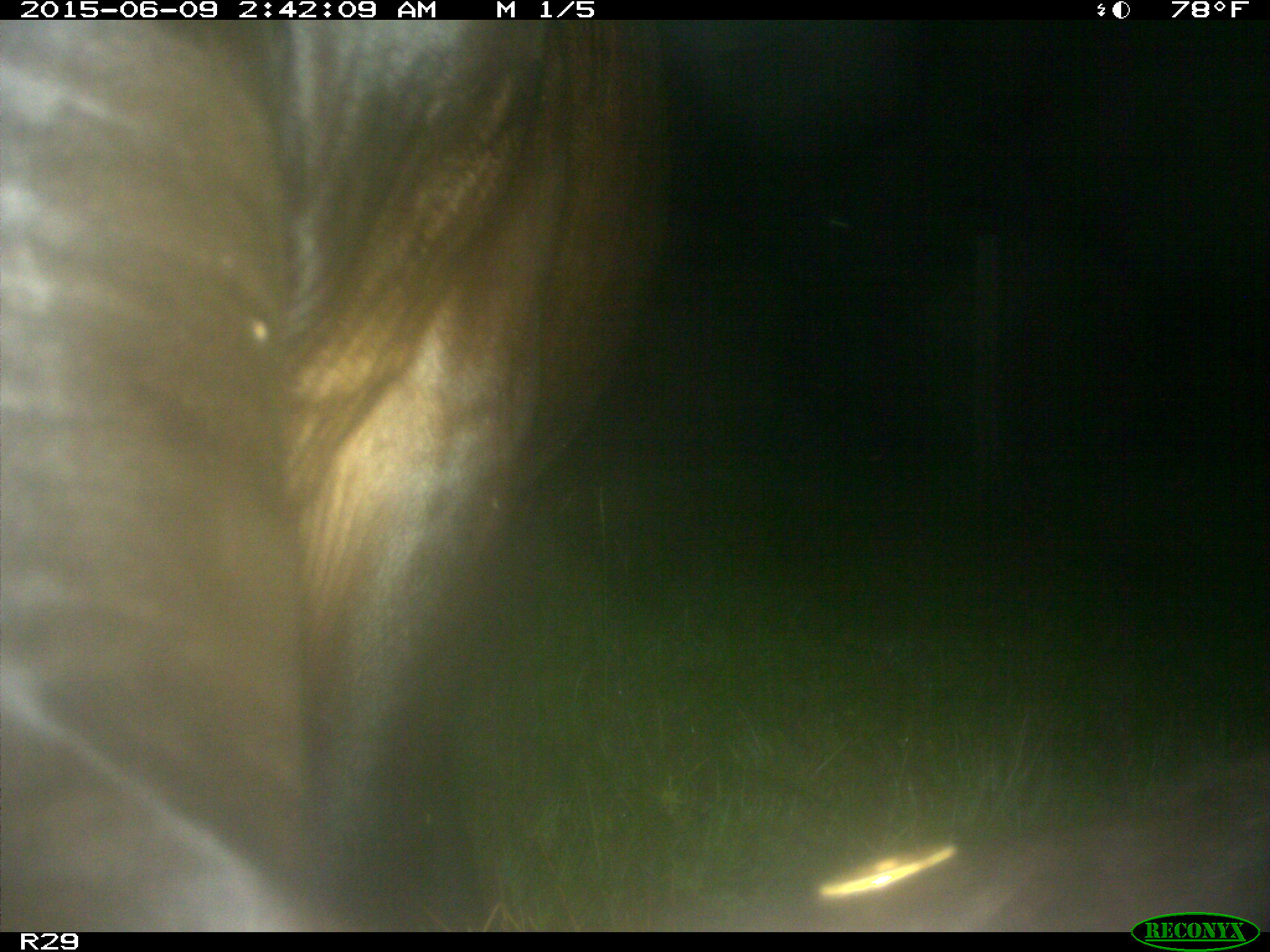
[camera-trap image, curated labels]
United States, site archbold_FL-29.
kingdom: Animalia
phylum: Chordata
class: Mammalia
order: Artiodactyla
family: Bovidae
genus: Bos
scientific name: Bos taurus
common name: domestic cow